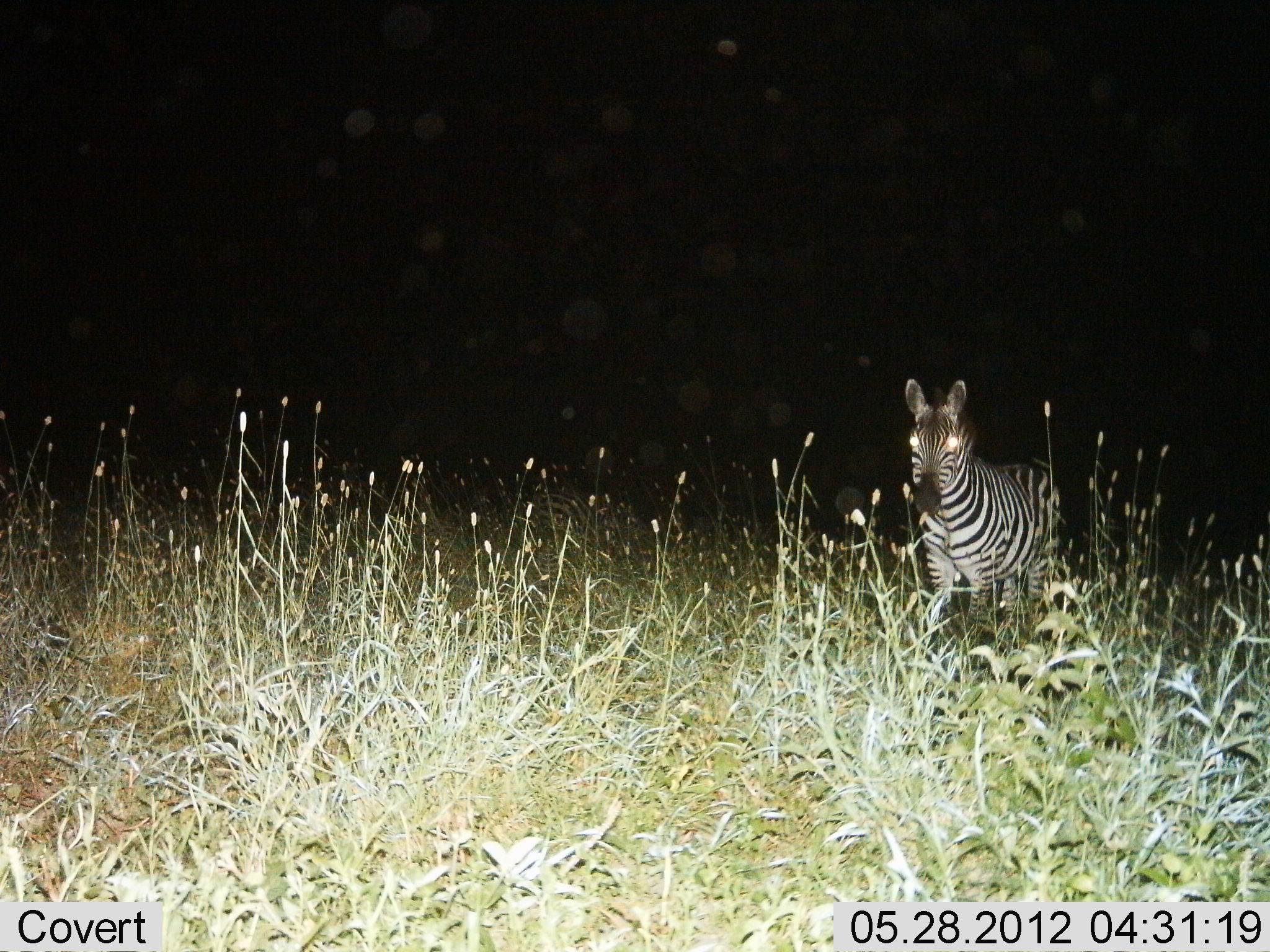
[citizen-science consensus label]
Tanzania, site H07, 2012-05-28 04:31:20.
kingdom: Animalia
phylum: Chordata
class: Mammalia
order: Perissodactyla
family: Equidae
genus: Equus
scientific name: Equus quagga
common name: plains zebra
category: zebra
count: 1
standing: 90%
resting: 0%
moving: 10%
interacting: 0%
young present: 0%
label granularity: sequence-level